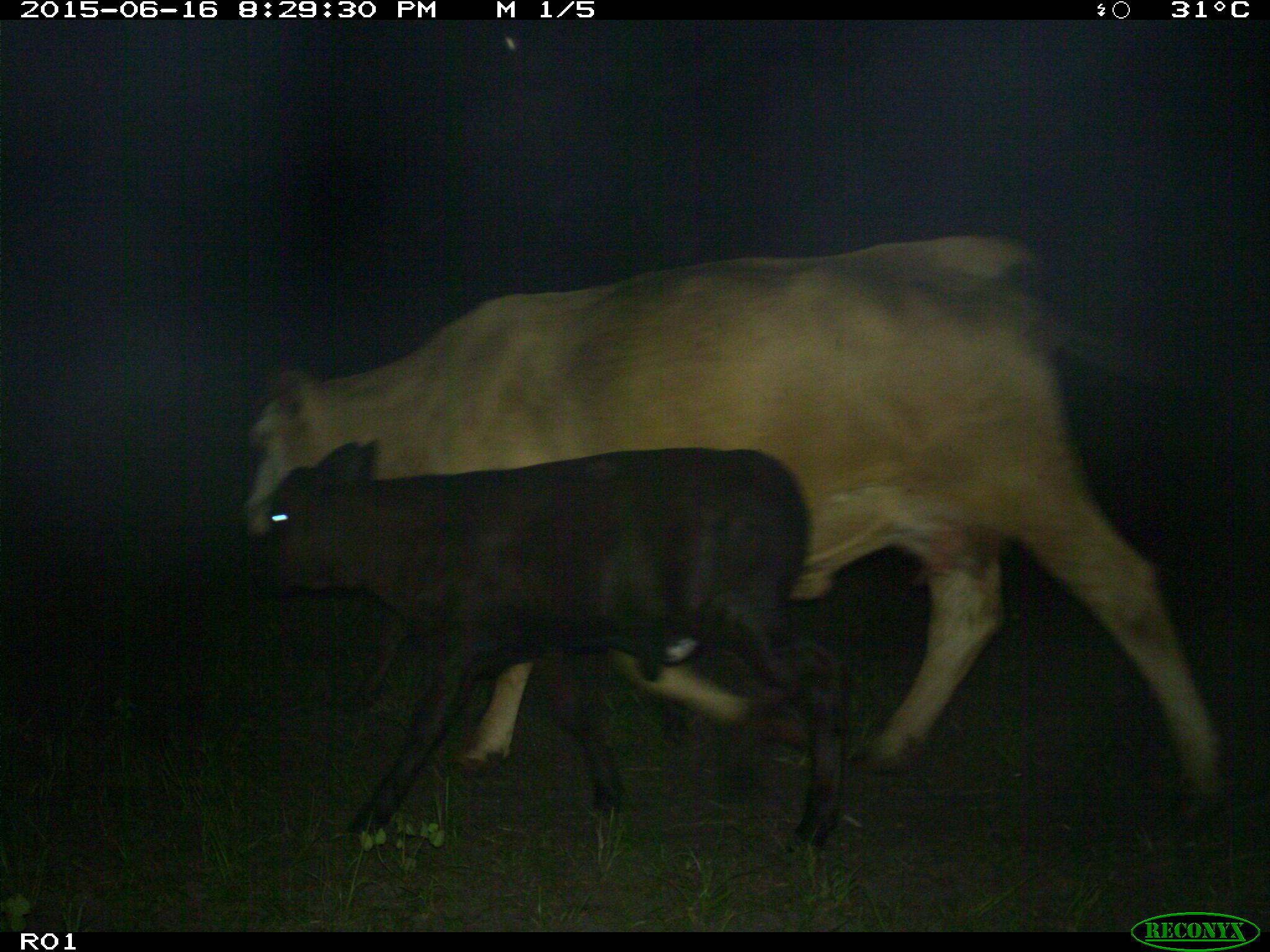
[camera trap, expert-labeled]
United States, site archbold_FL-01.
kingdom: Animalia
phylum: Chordata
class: Mammalia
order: Artiodactyla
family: Bovidae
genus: Bos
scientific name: Bos taurus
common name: domestic cow